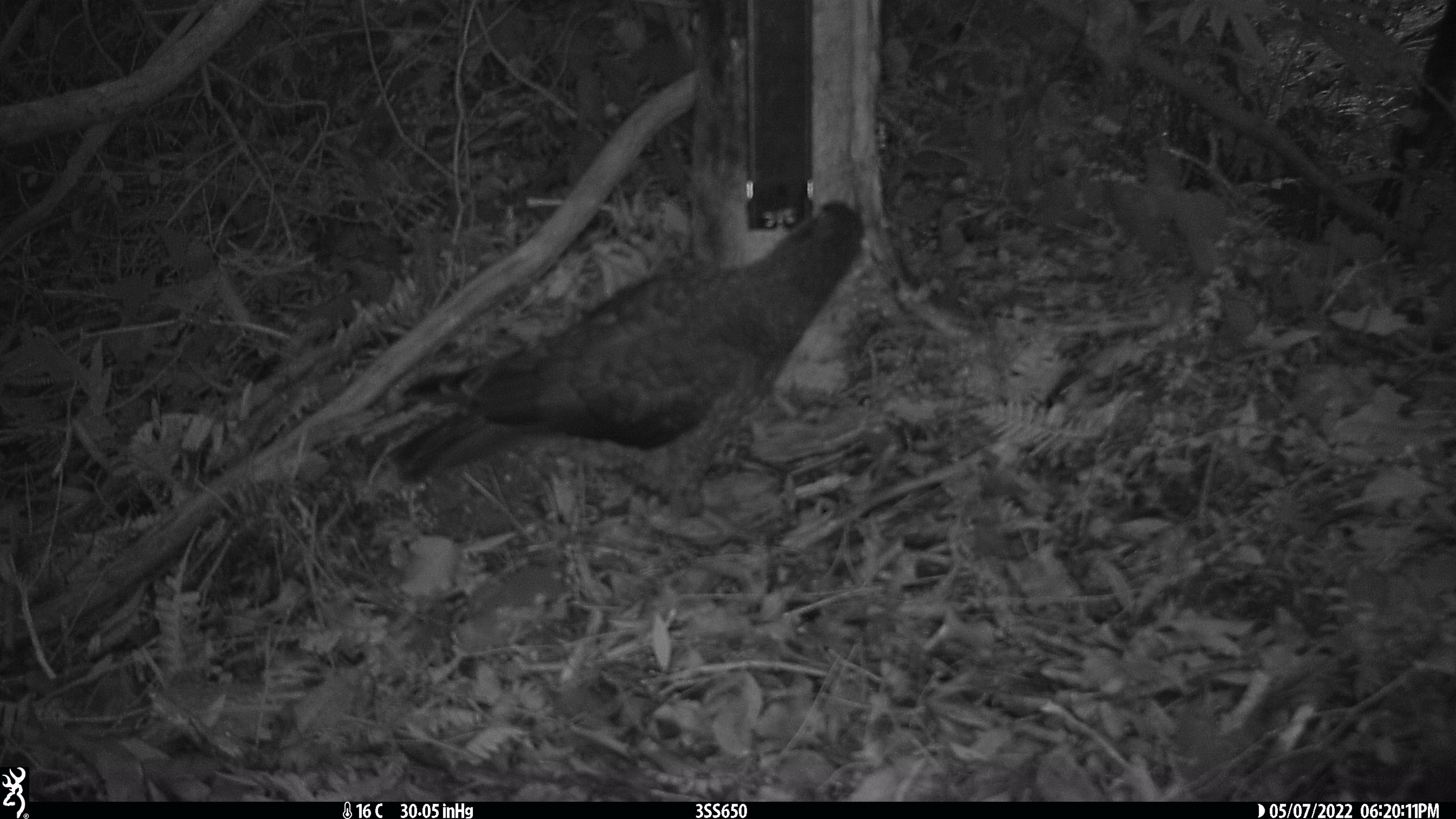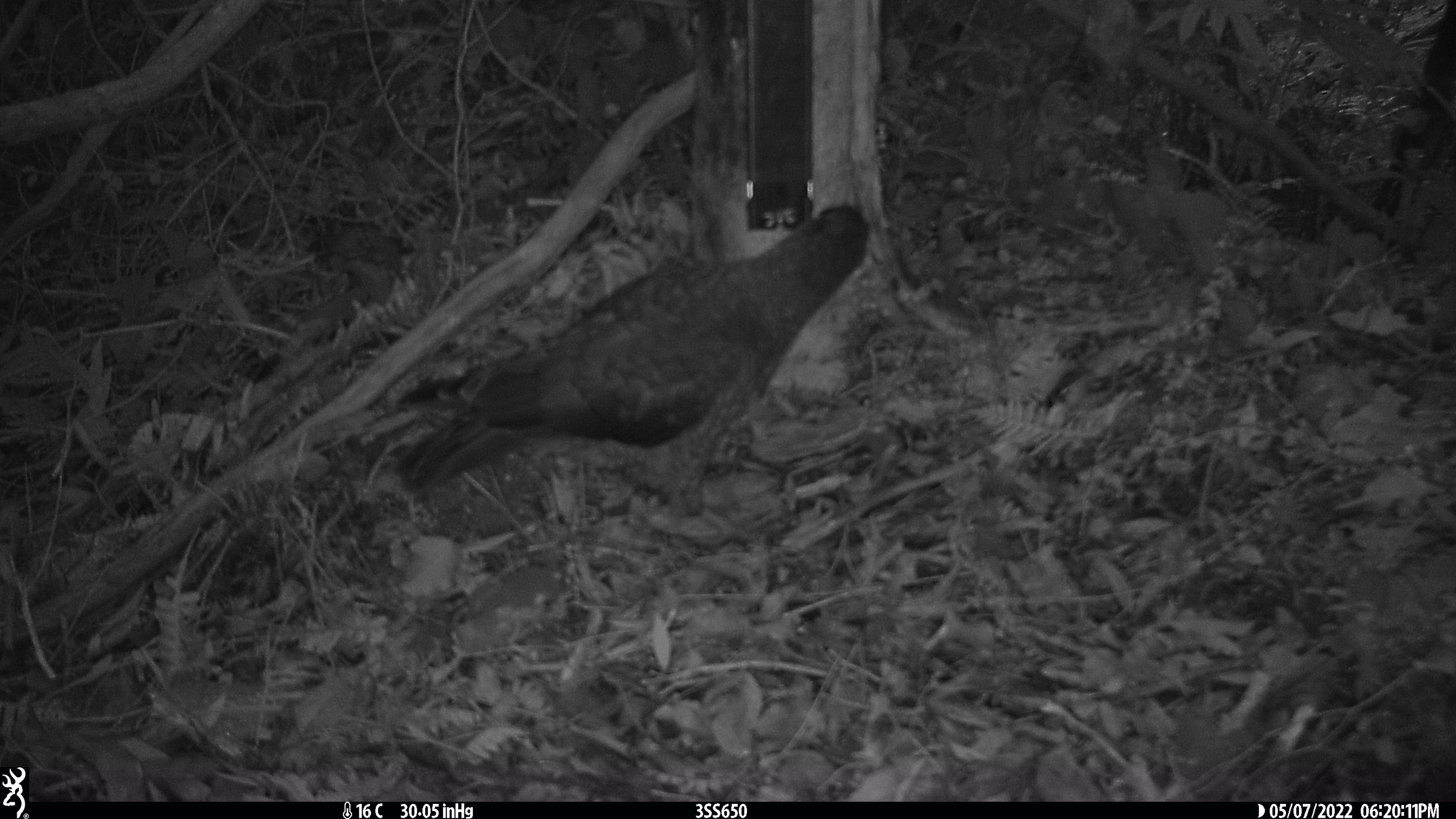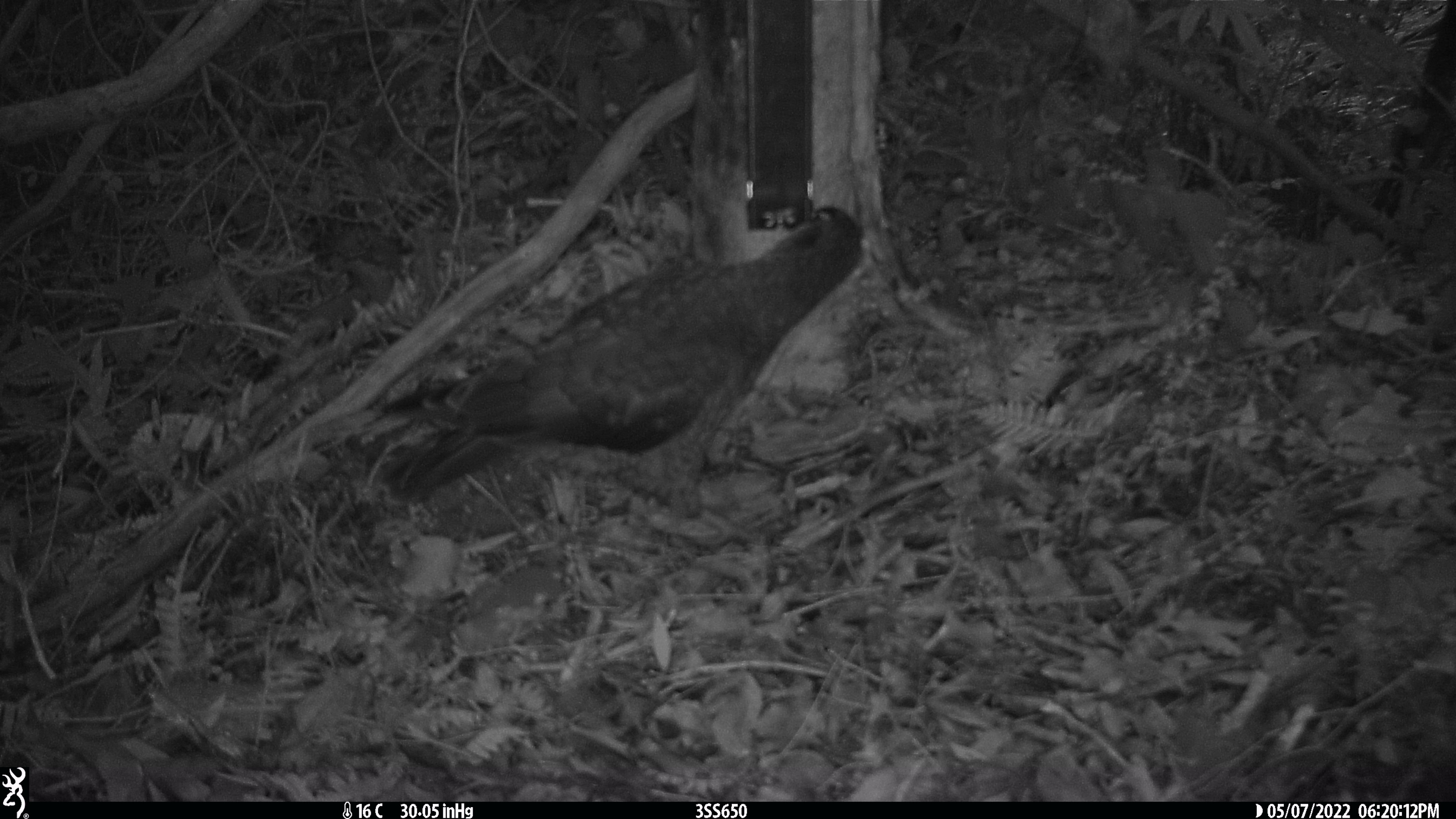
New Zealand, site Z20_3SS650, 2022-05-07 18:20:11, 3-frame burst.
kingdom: Animalia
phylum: Chordata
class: Aves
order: Psittaciformes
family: Strigopidae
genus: Nestor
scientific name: Nestor notabilis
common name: kea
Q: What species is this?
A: Kea (Nestor notabilis).